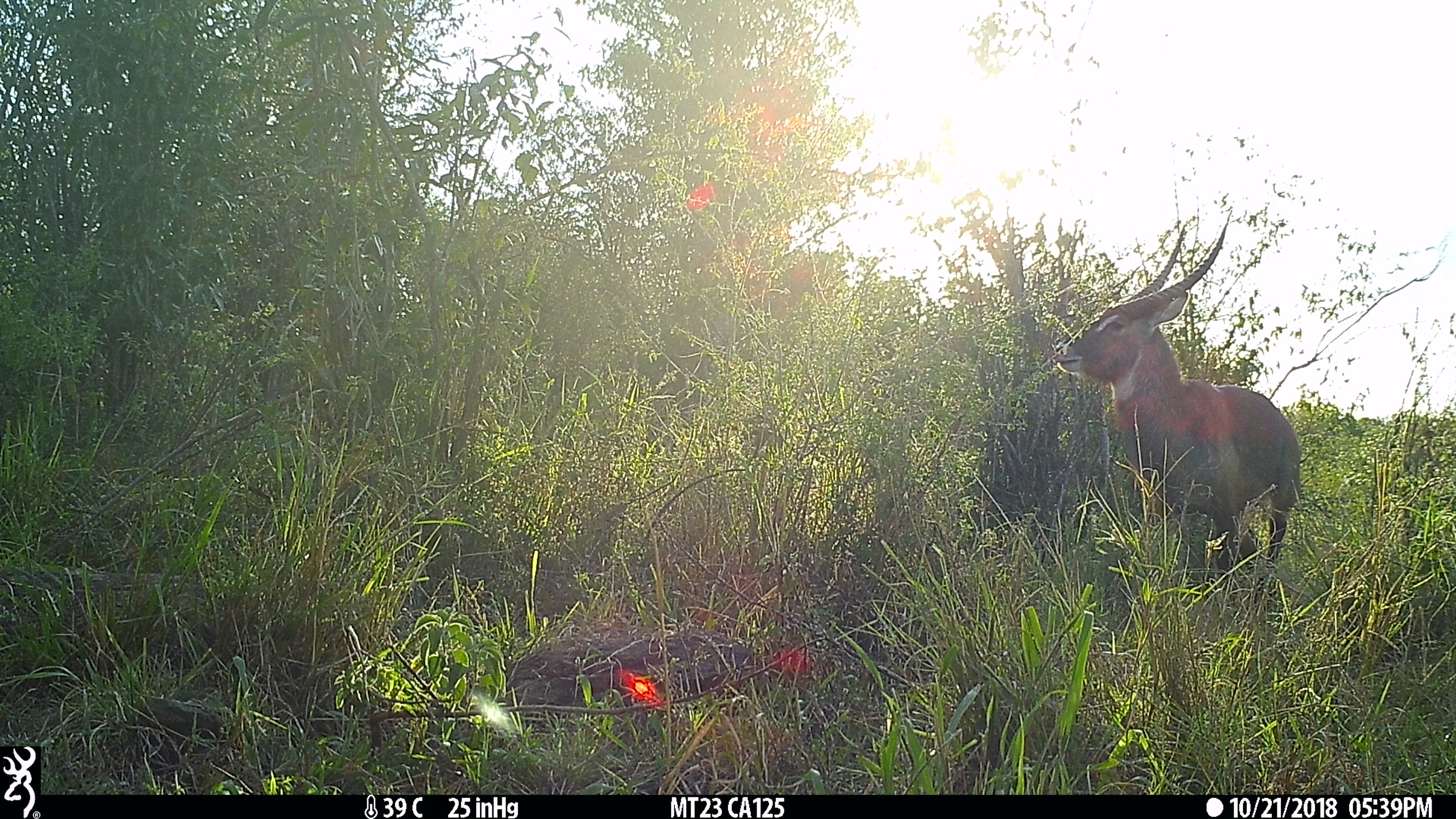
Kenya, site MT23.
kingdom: Animalia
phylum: Chordata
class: Mammalia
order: Artiodactyla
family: Bovidae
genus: Kobus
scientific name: Kobus ellipsiprymnus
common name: waterbuck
Waterbuck (Kobus ellipsiprymnus).